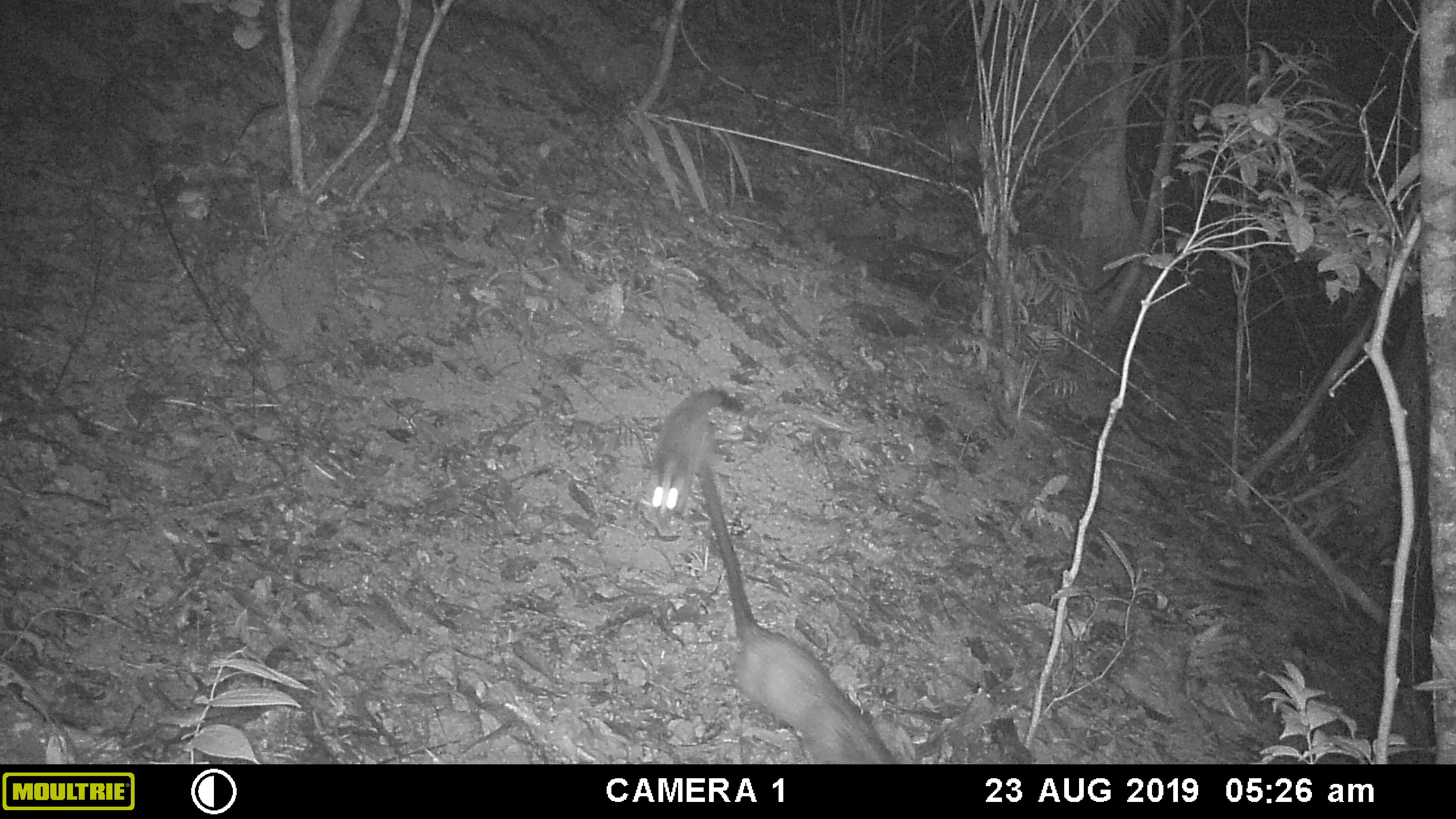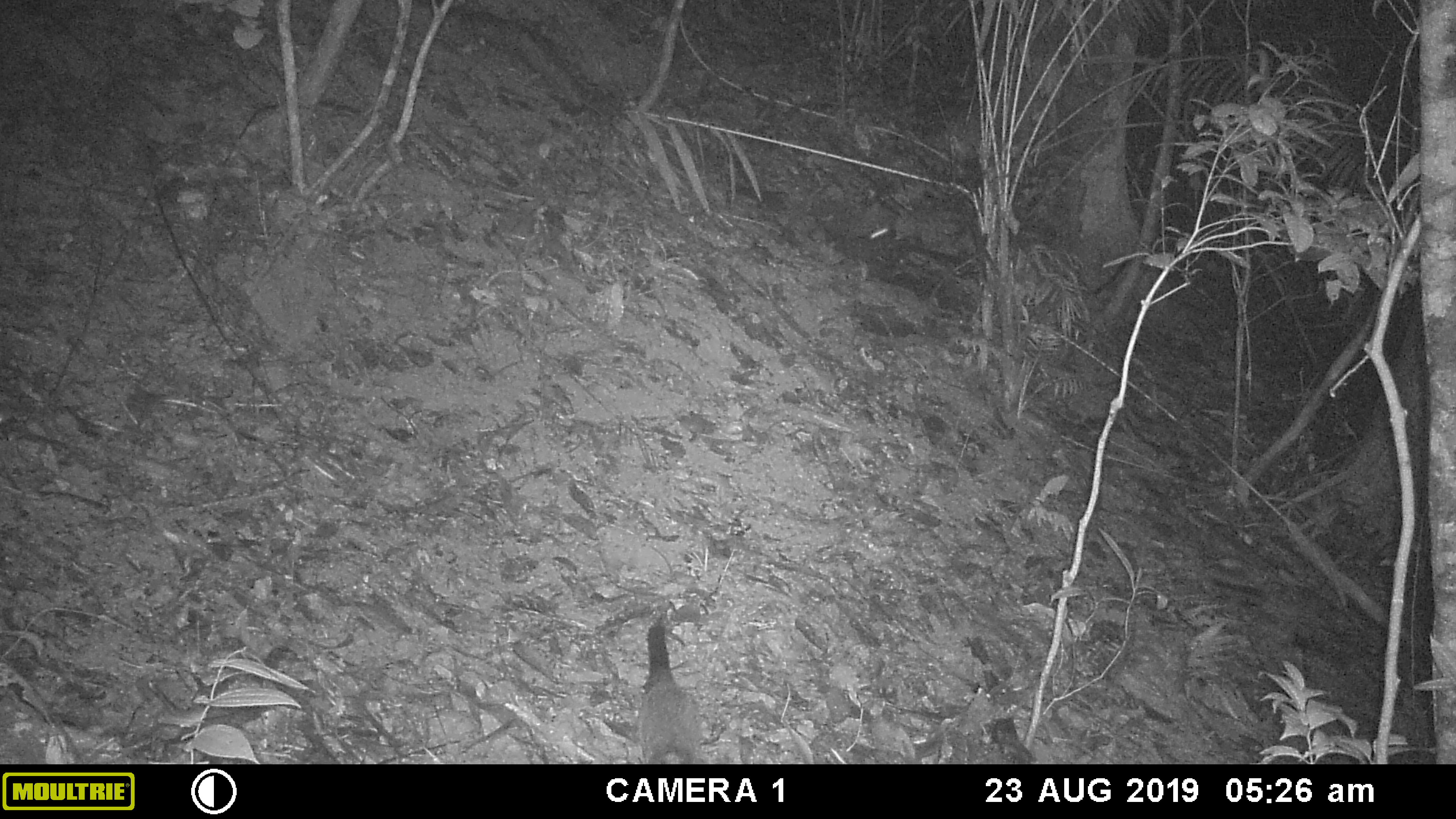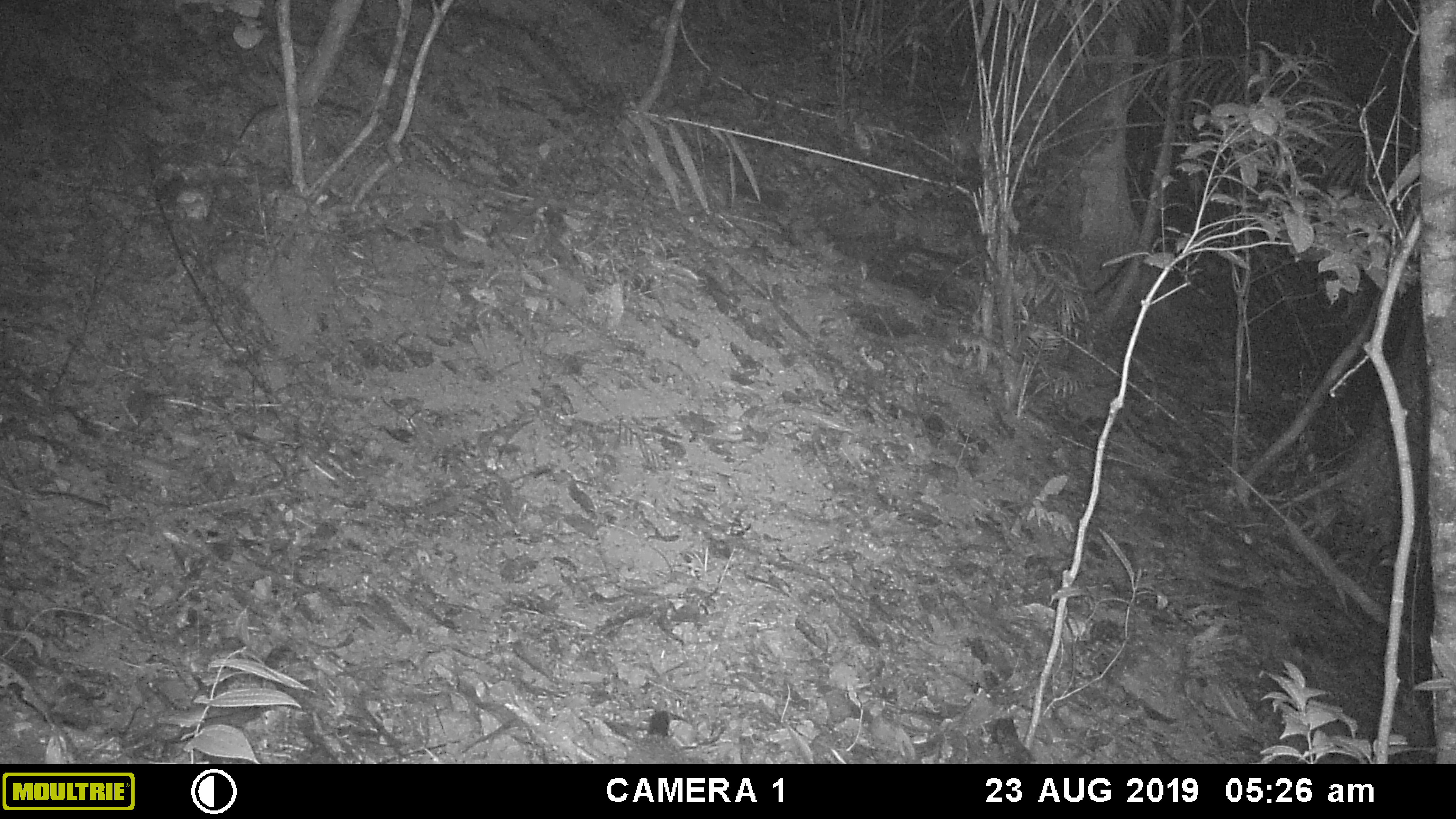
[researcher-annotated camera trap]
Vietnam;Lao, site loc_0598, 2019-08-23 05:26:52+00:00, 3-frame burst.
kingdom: Animalia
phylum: Chordata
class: Mammalia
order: Carnivora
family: Viverridae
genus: Paguma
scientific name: Paguma larvata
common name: masked palm civet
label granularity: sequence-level